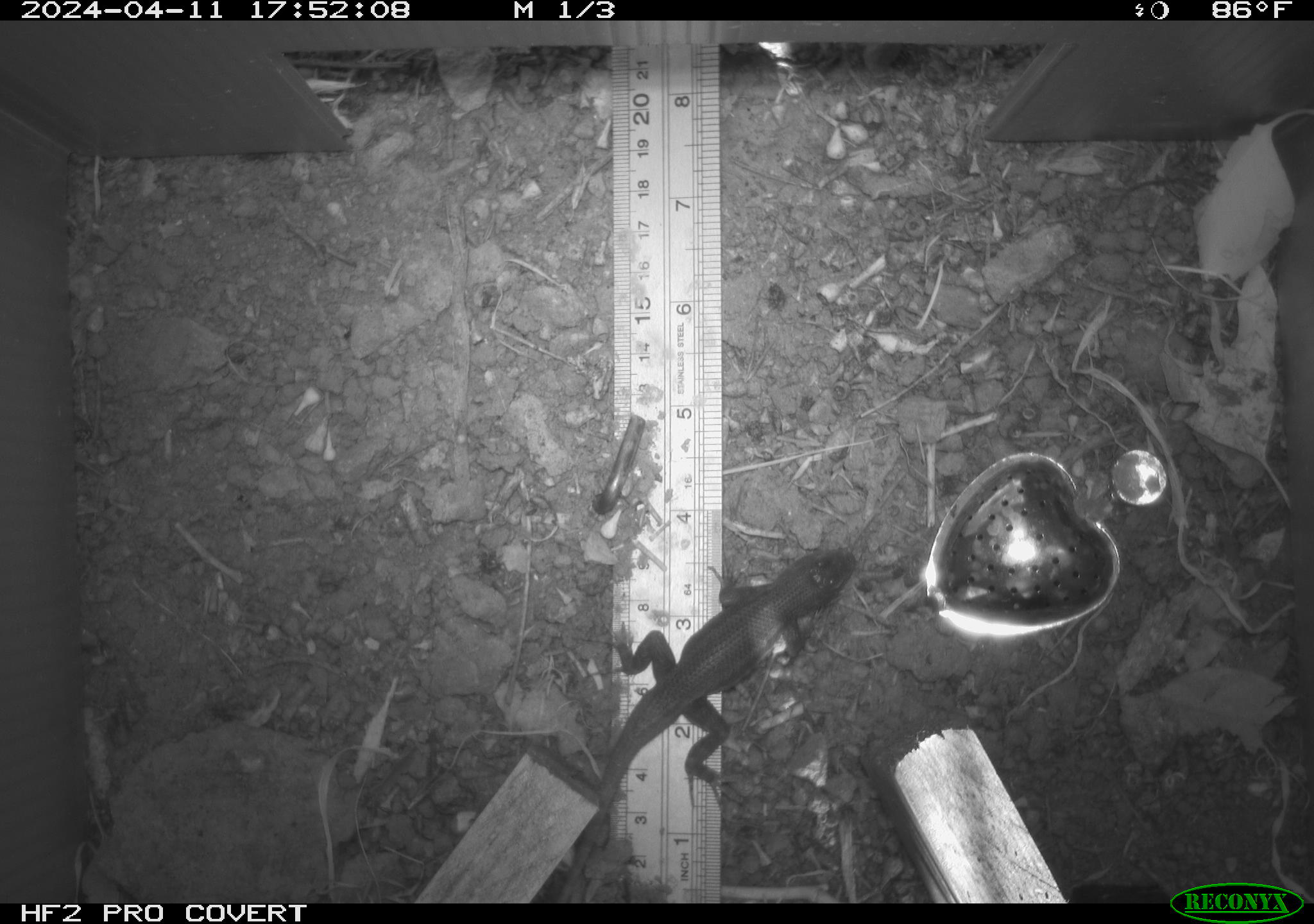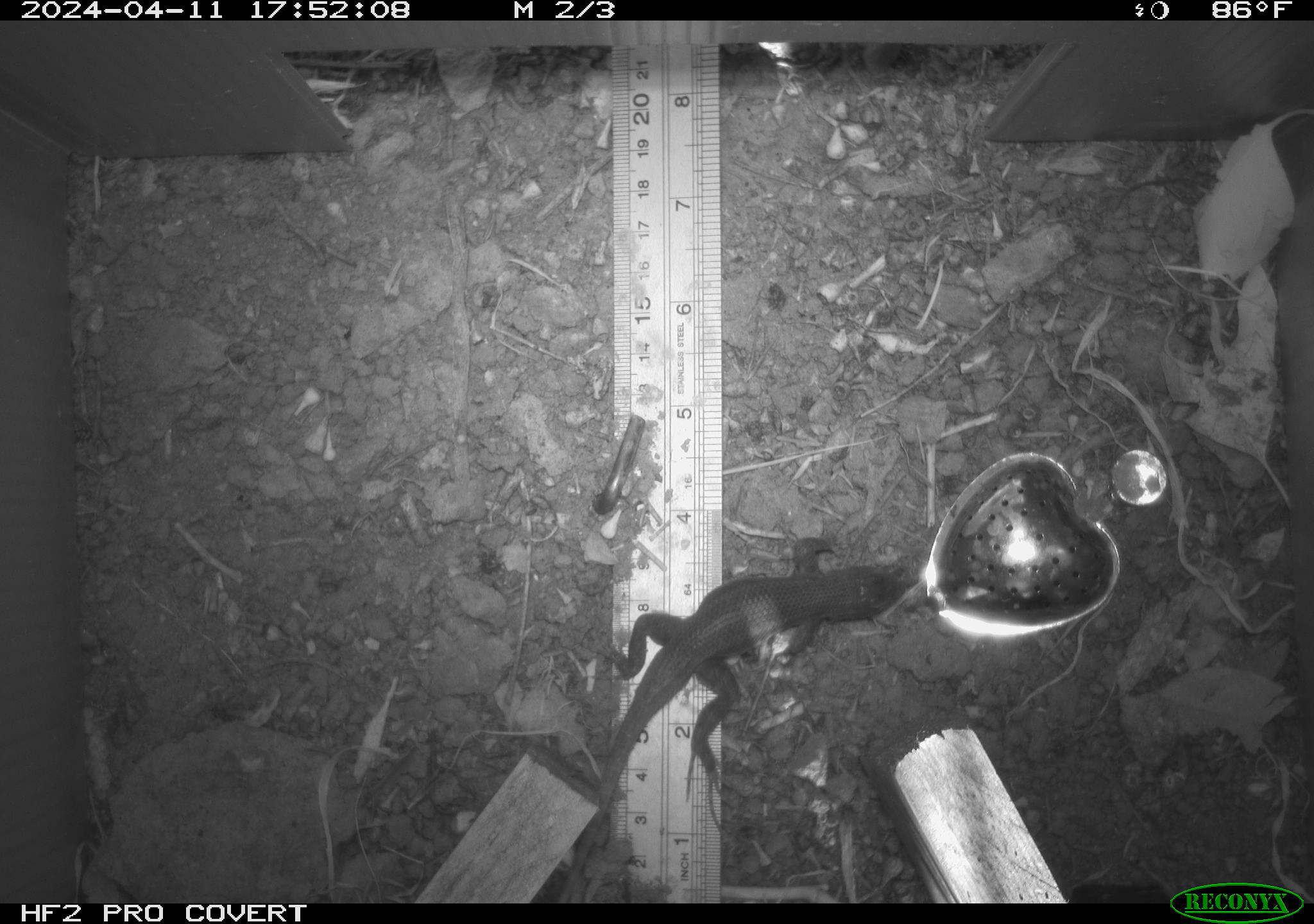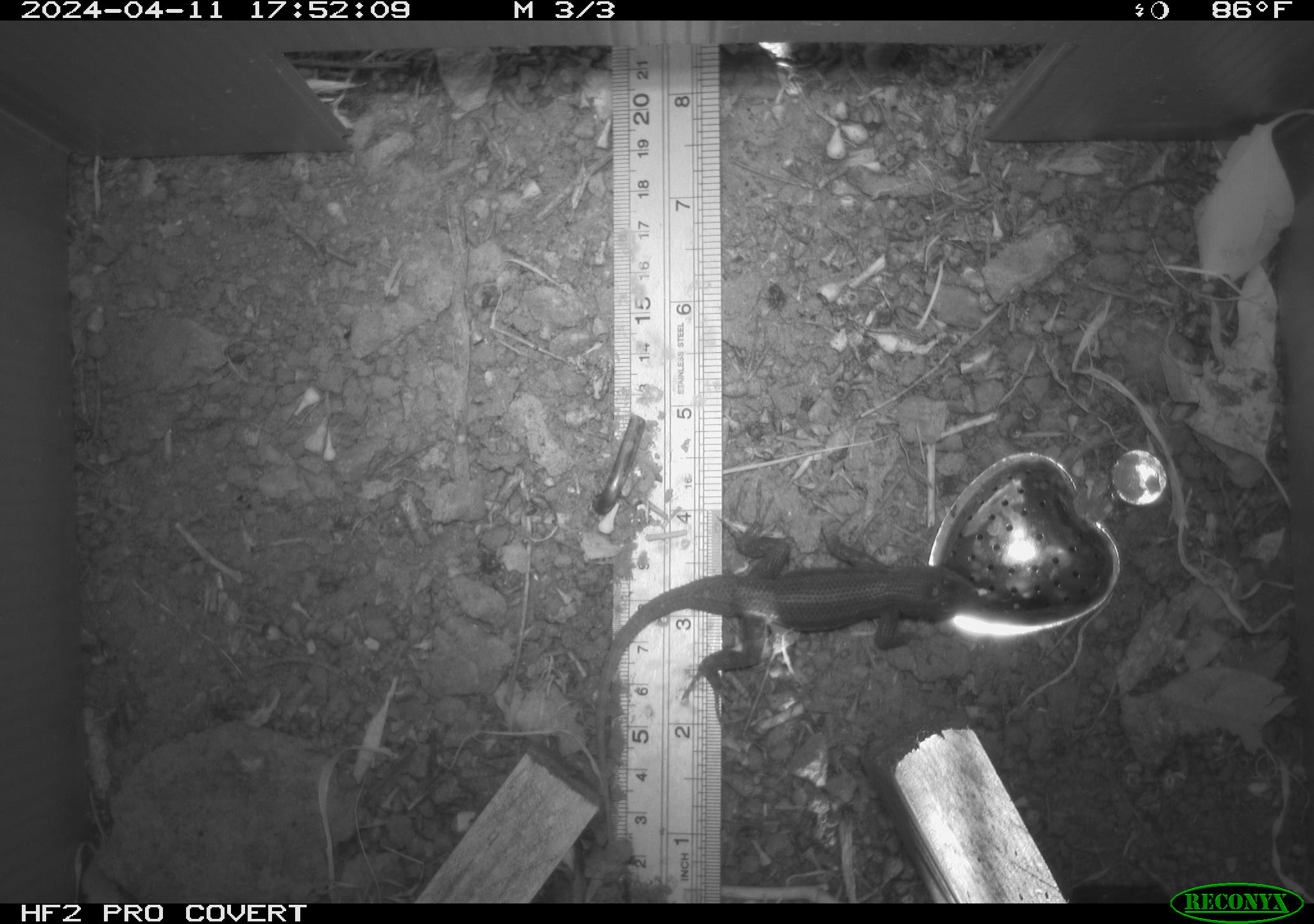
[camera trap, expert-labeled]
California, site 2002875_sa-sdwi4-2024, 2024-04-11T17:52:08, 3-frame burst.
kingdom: Animalia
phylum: Chordata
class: Reptilia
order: Squamata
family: Phrynosomatidae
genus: Sceloporus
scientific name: Sceloporus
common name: spiny lizards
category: sceloporus species